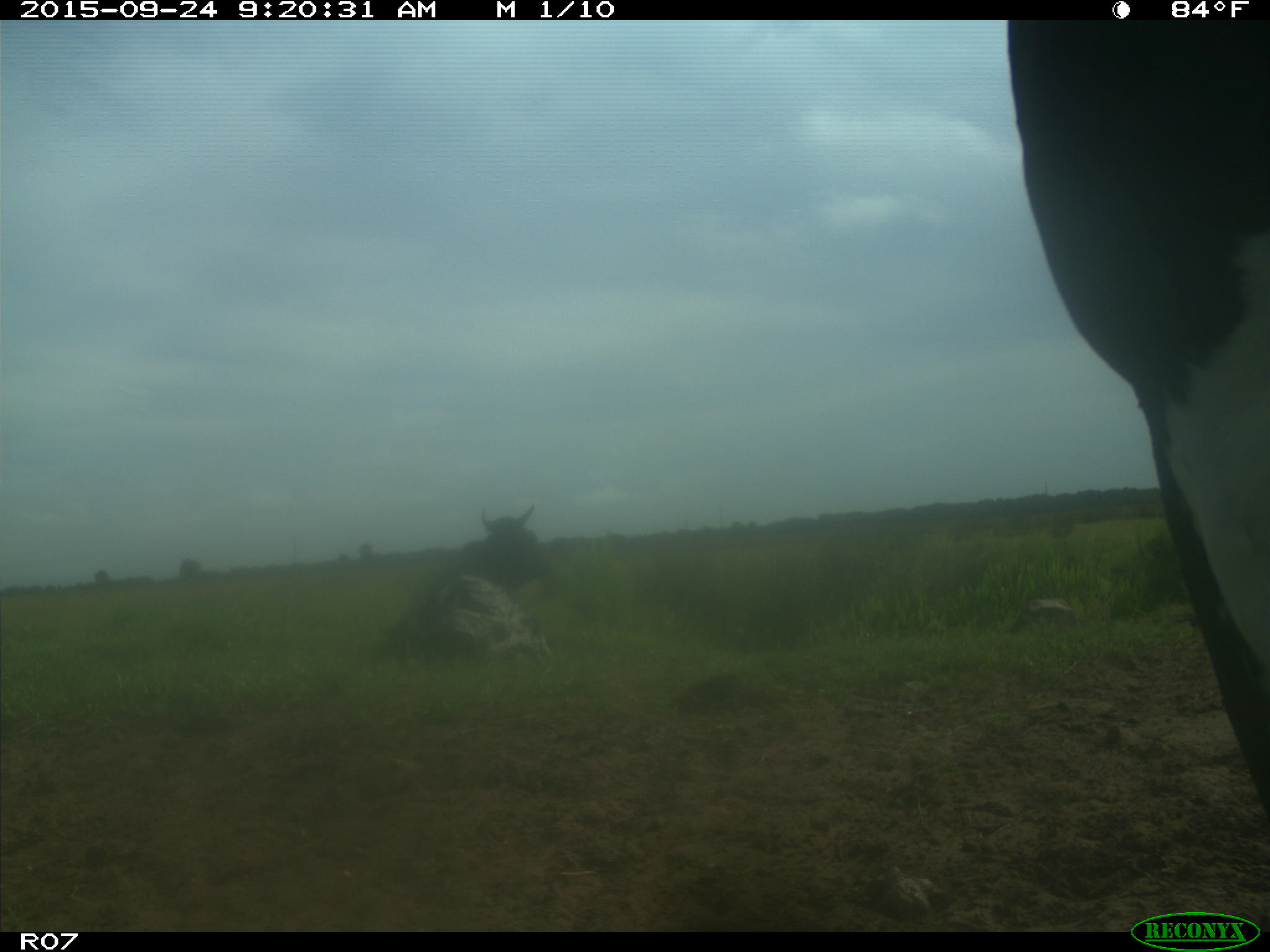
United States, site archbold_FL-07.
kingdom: Animalia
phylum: Chordata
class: Mammalia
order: Artiodactyla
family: Bovidae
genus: Bos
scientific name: Bos taurus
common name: domestic cow